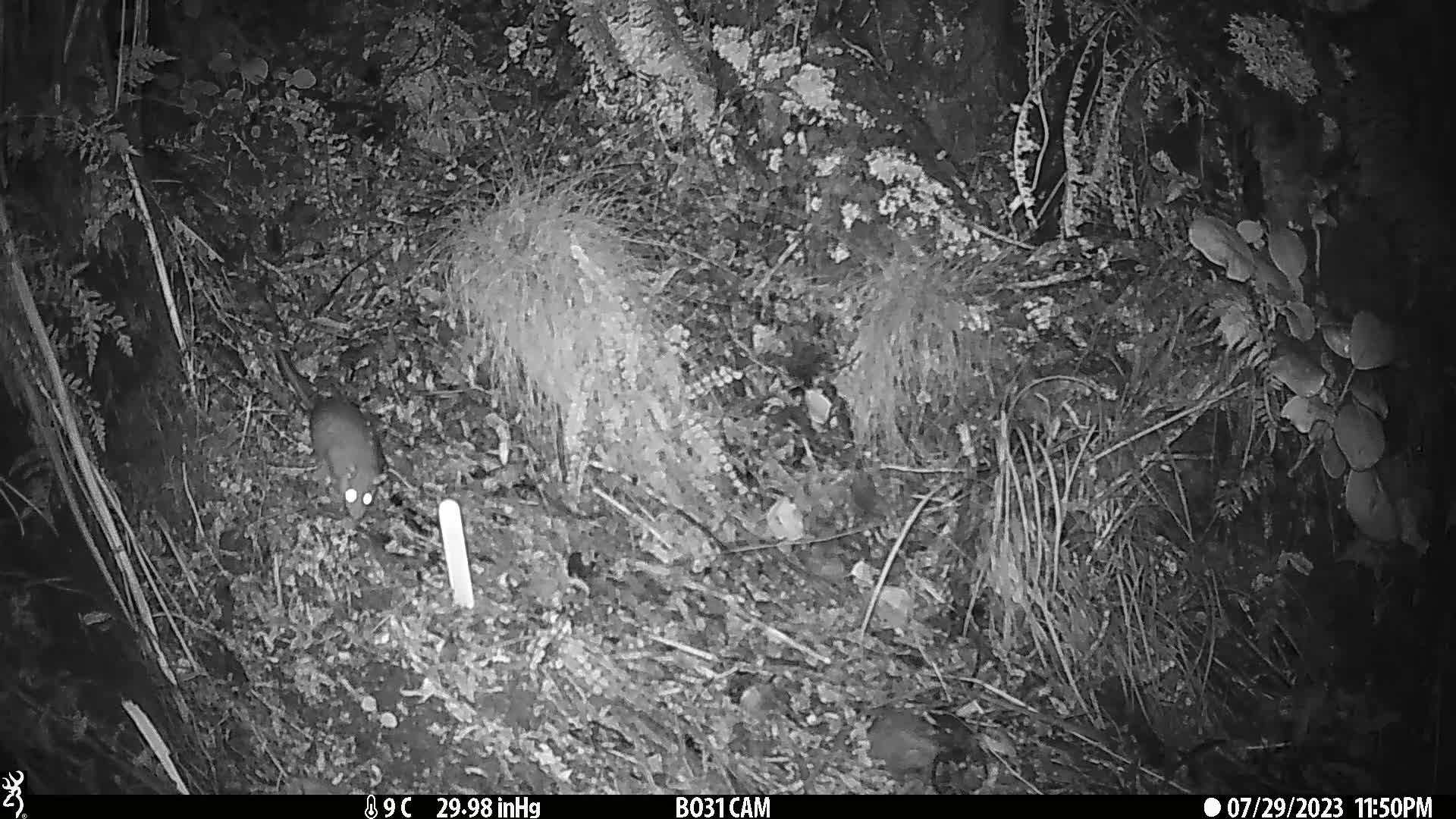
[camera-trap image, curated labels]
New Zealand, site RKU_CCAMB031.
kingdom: Animalia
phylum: Chordata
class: Mammalia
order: Rodentia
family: Muridae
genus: Rattus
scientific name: Rattus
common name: rat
Rat (Rattus).